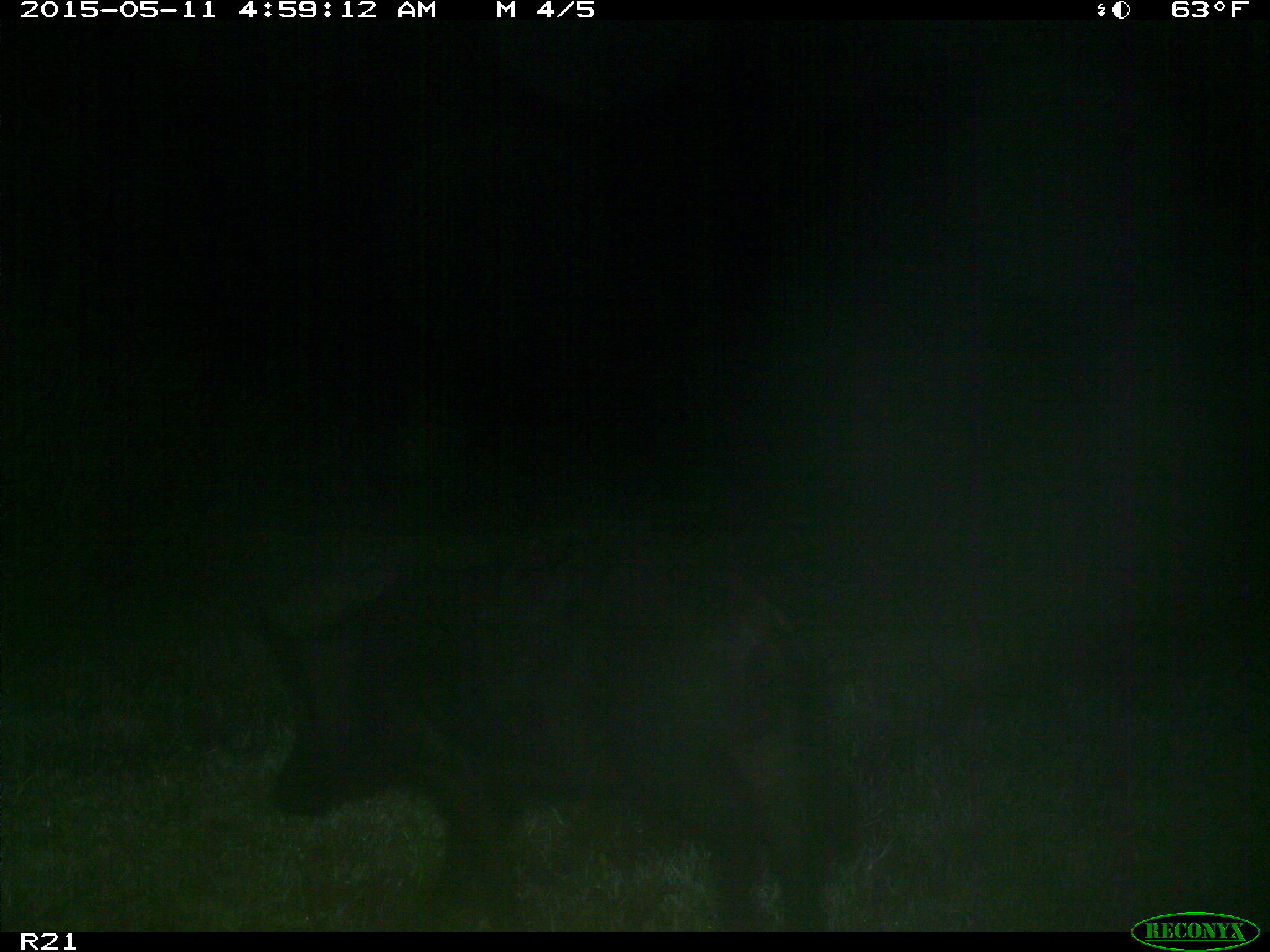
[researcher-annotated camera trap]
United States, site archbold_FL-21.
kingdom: Animalia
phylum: Chordata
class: Mammalia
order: Artiodactyla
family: Suidae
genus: Sus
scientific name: Sus scrofa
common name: wild boar